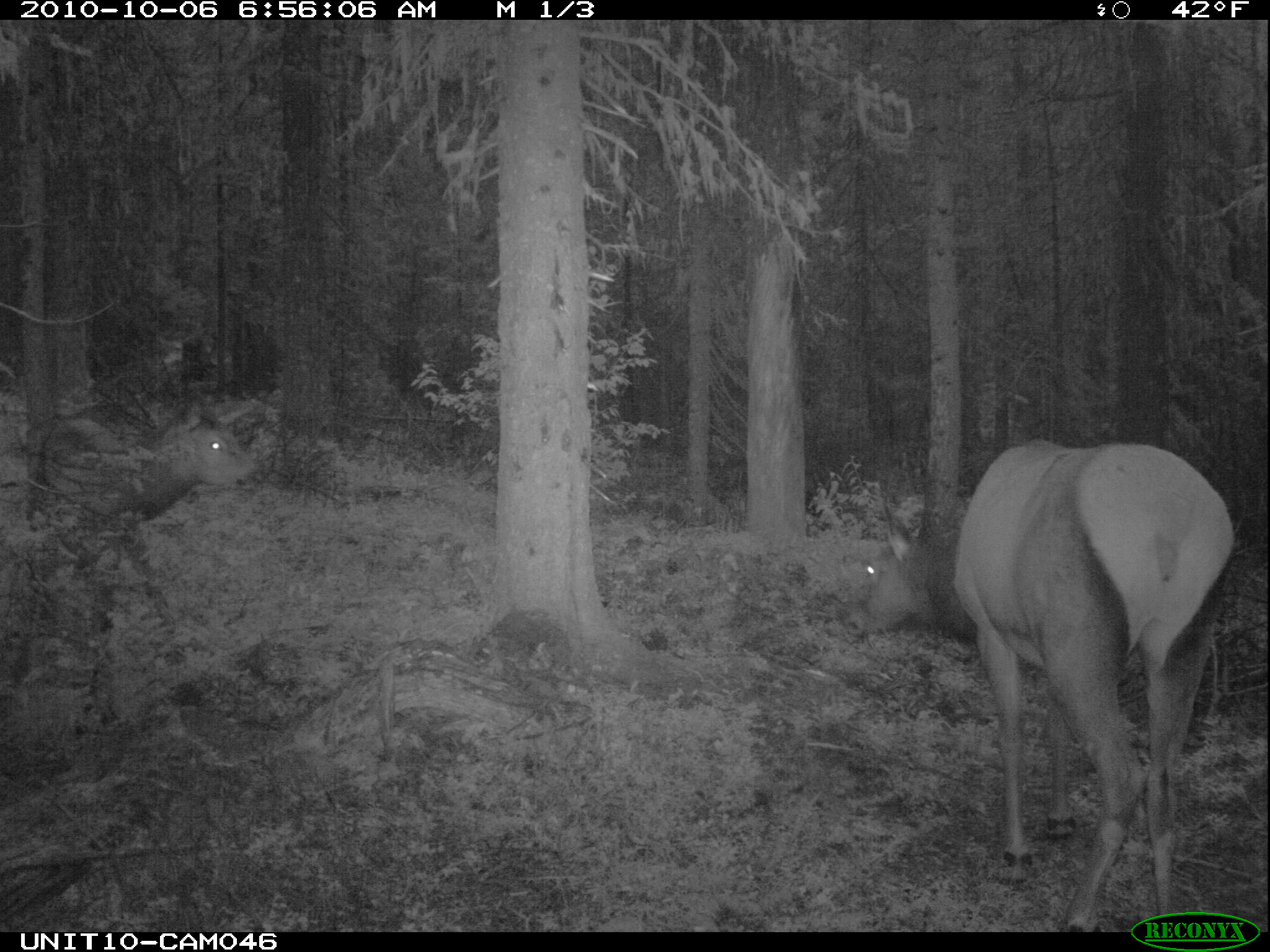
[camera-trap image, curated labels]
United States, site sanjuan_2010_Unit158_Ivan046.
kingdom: Animalia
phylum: Chordata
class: Mammalia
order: Artiodactyla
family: Cervidae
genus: Cervus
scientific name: Cervus elaphus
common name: red deer